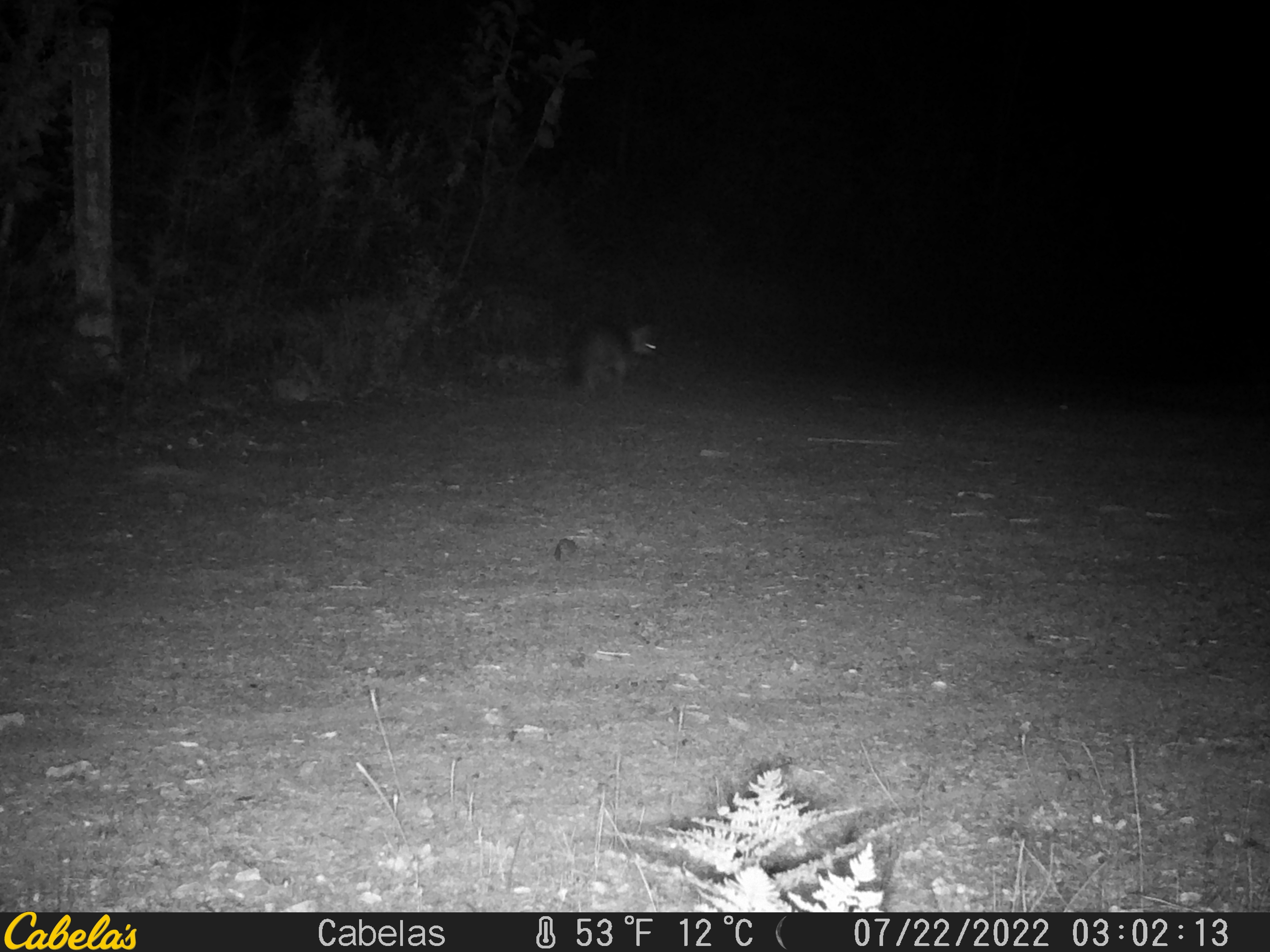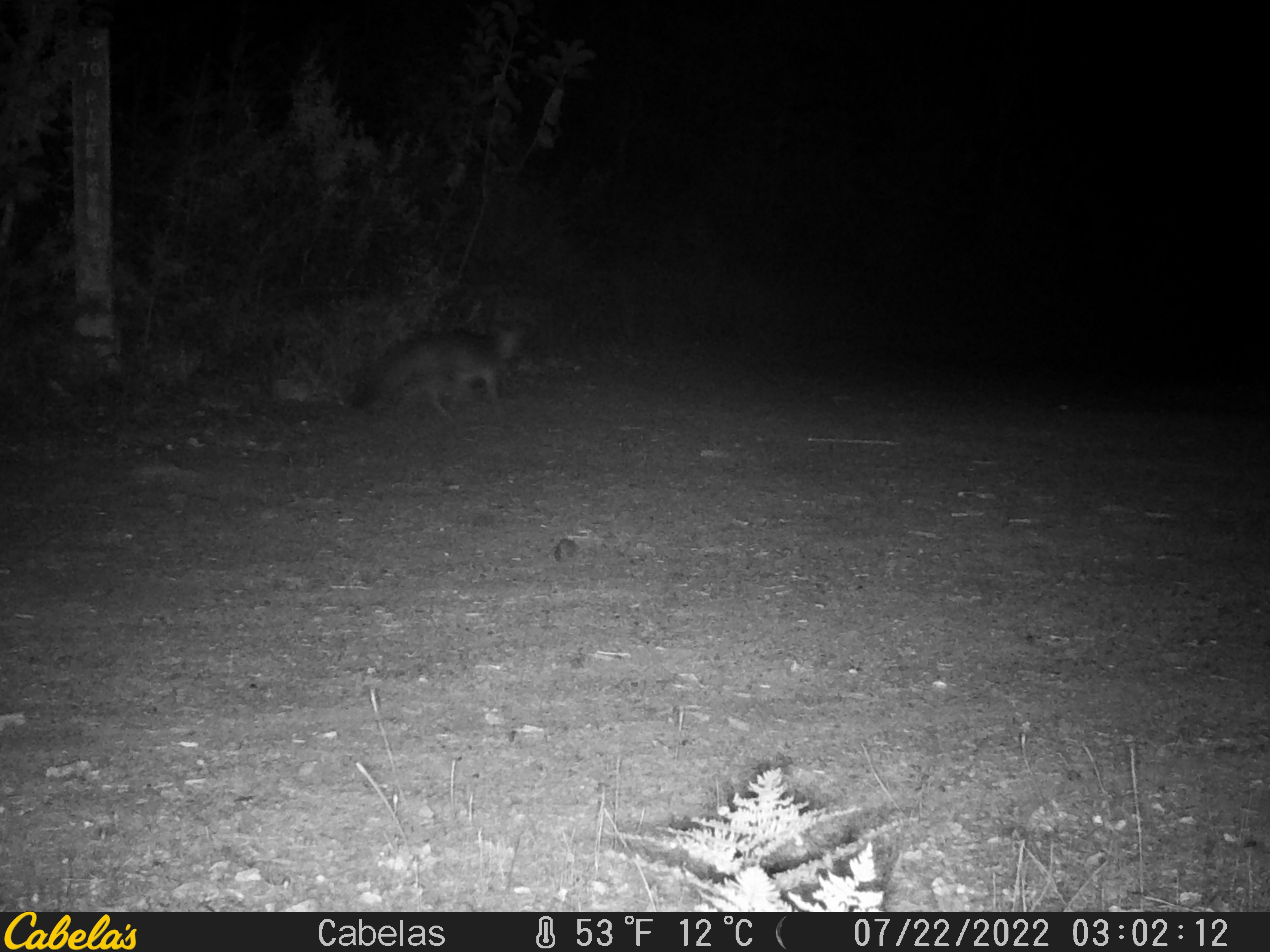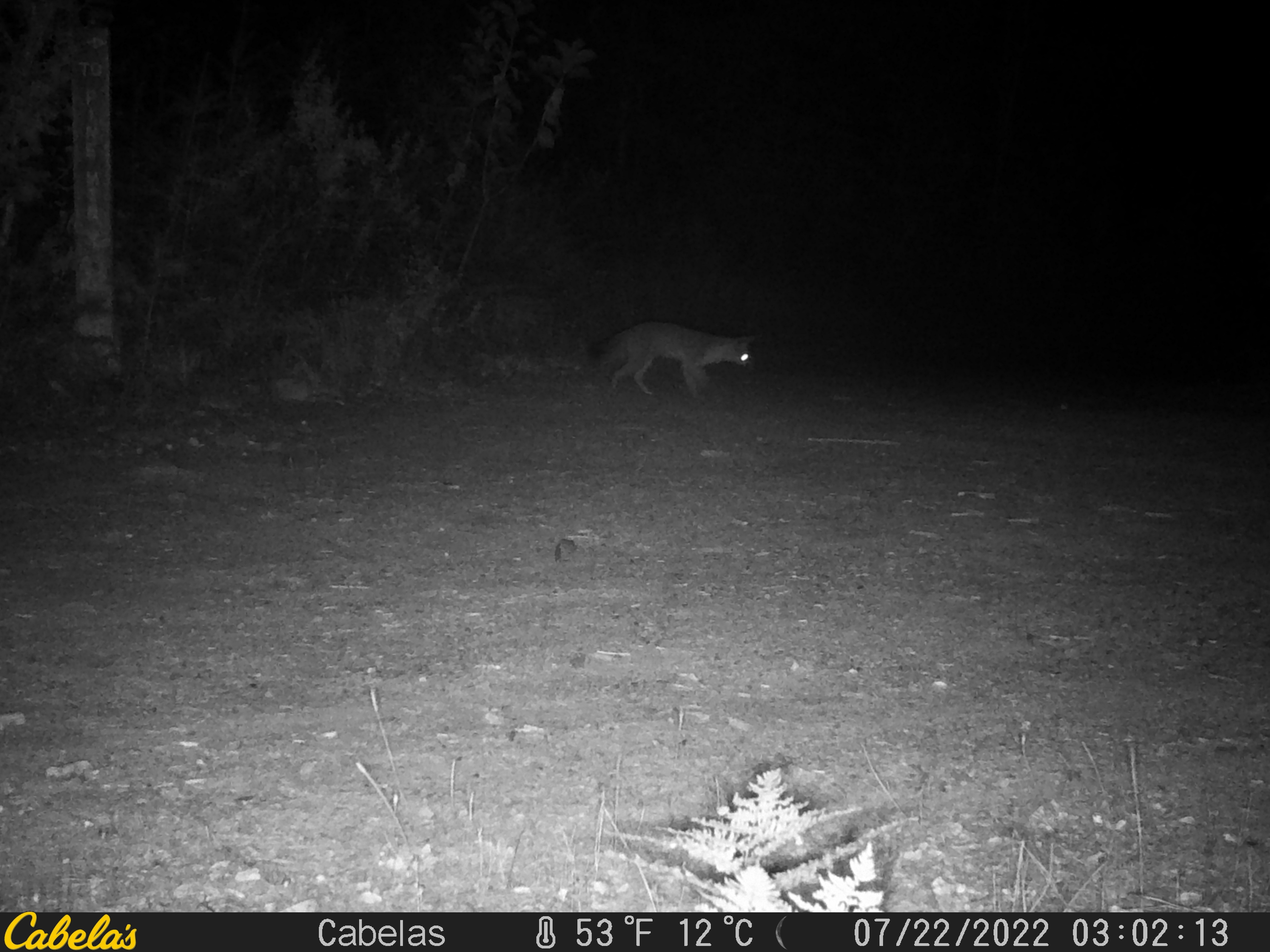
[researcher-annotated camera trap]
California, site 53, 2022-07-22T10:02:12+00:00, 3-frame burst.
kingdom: Animalia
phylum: Chordata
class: Mammalia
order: Carnivora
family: Canidae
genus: Urocyon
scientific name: Urocyon cinereoargenteus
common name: gray fox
Gray fox (Urocyon cinereoargenteus).